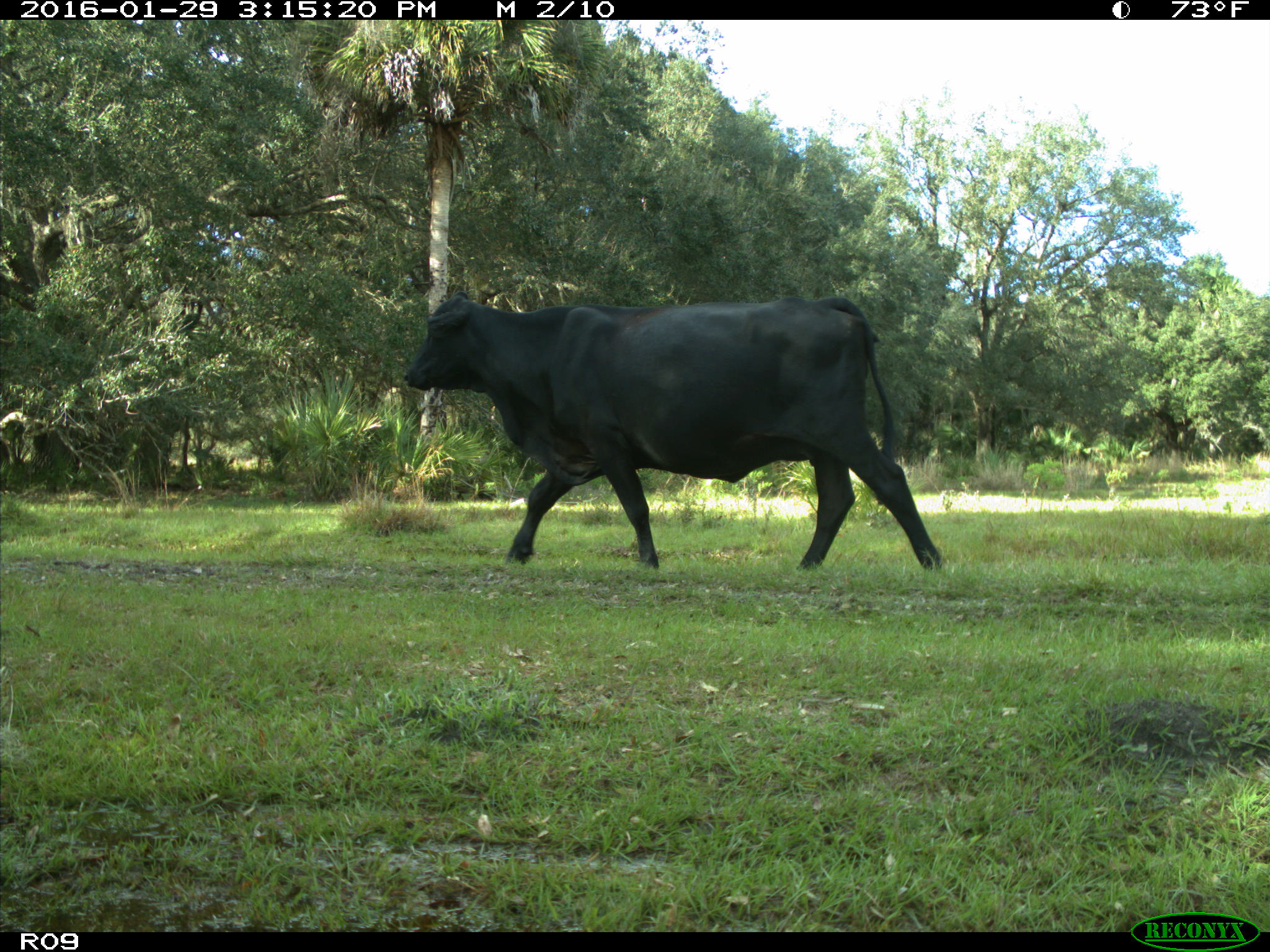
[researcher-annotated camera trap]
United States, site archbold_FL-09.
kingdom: Animalia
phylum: Chordata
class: Mammalia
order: Artiodactyla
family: Bovidae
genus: Bos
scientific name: Bos taurus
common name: domestic cow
Bos taurus (domestic cow).